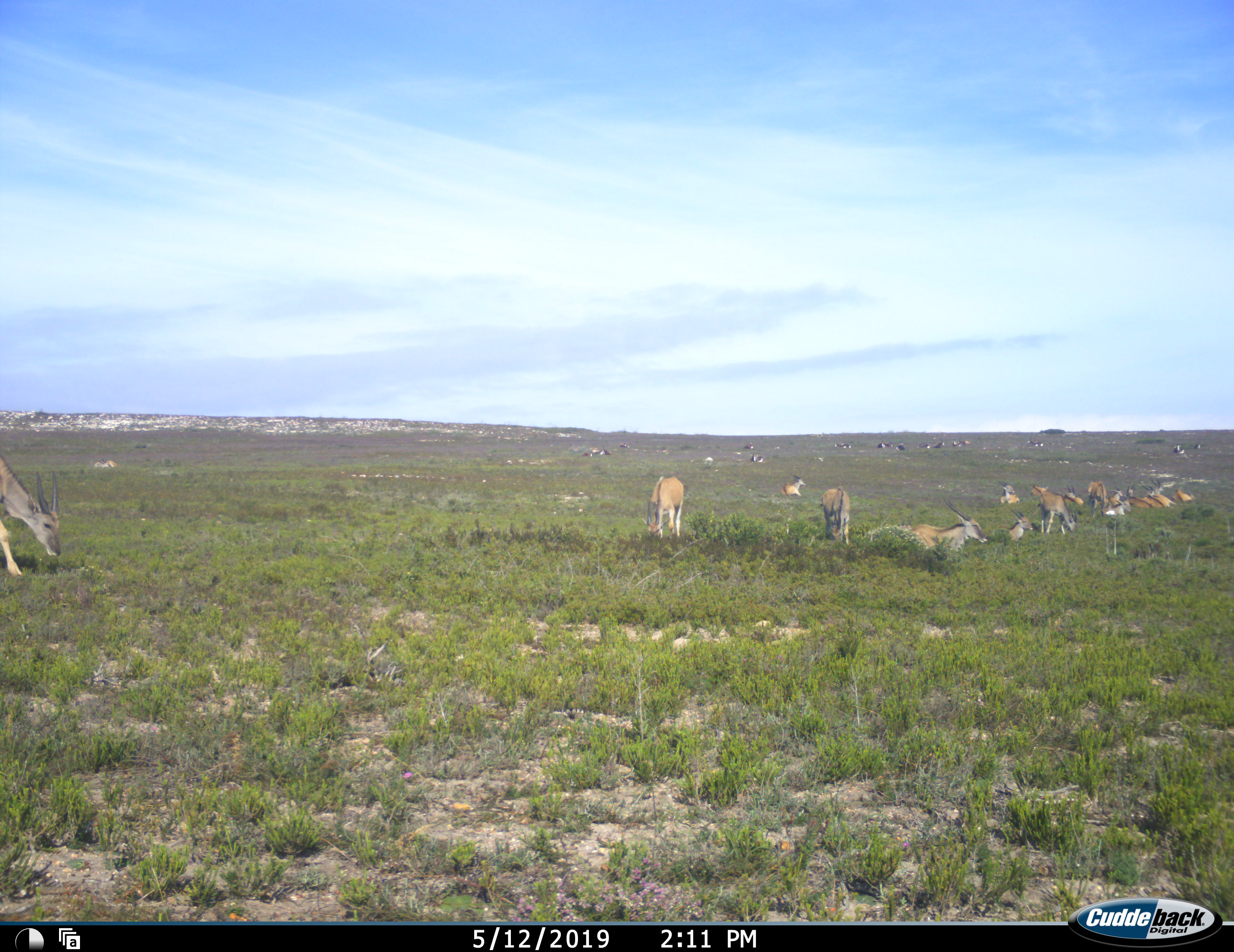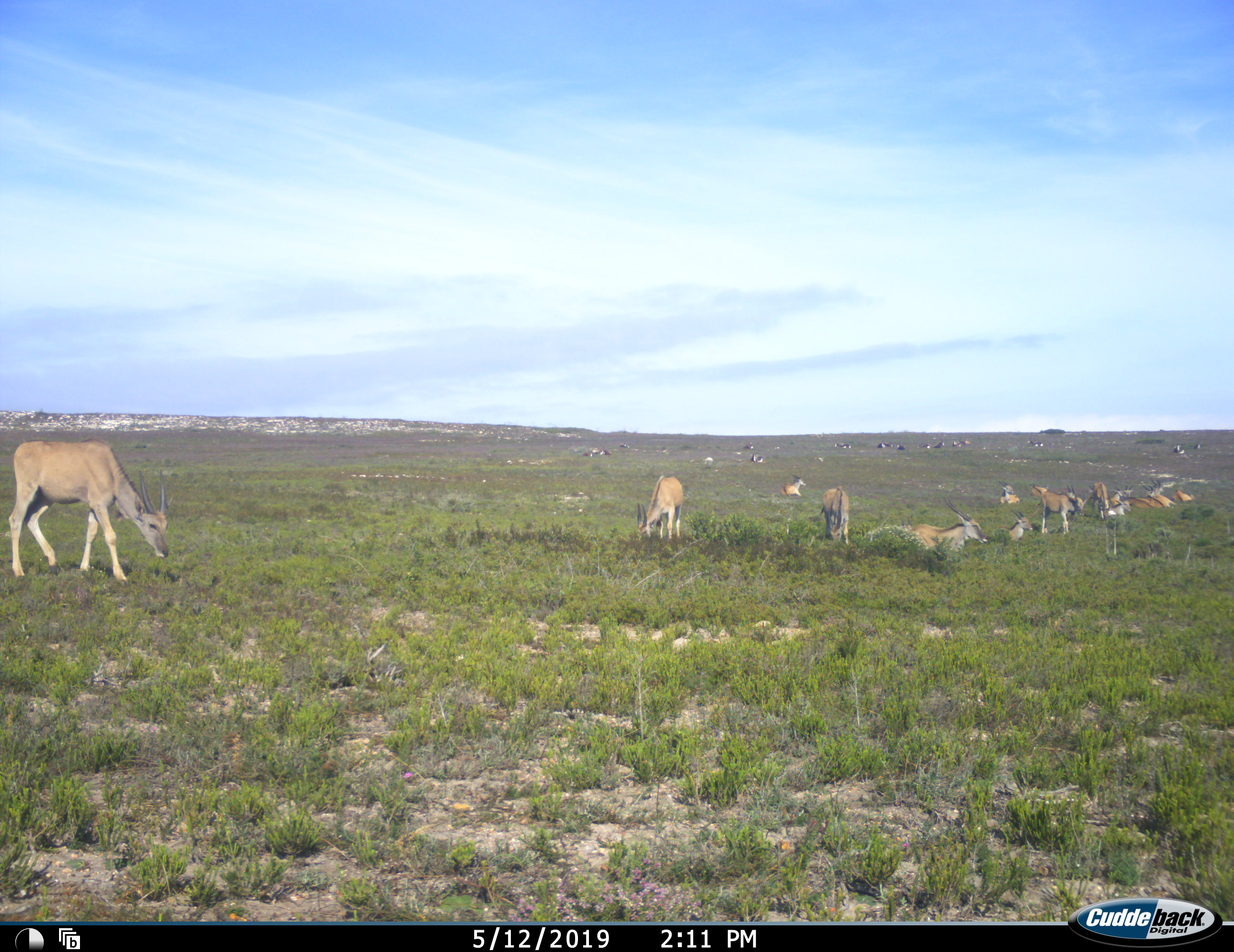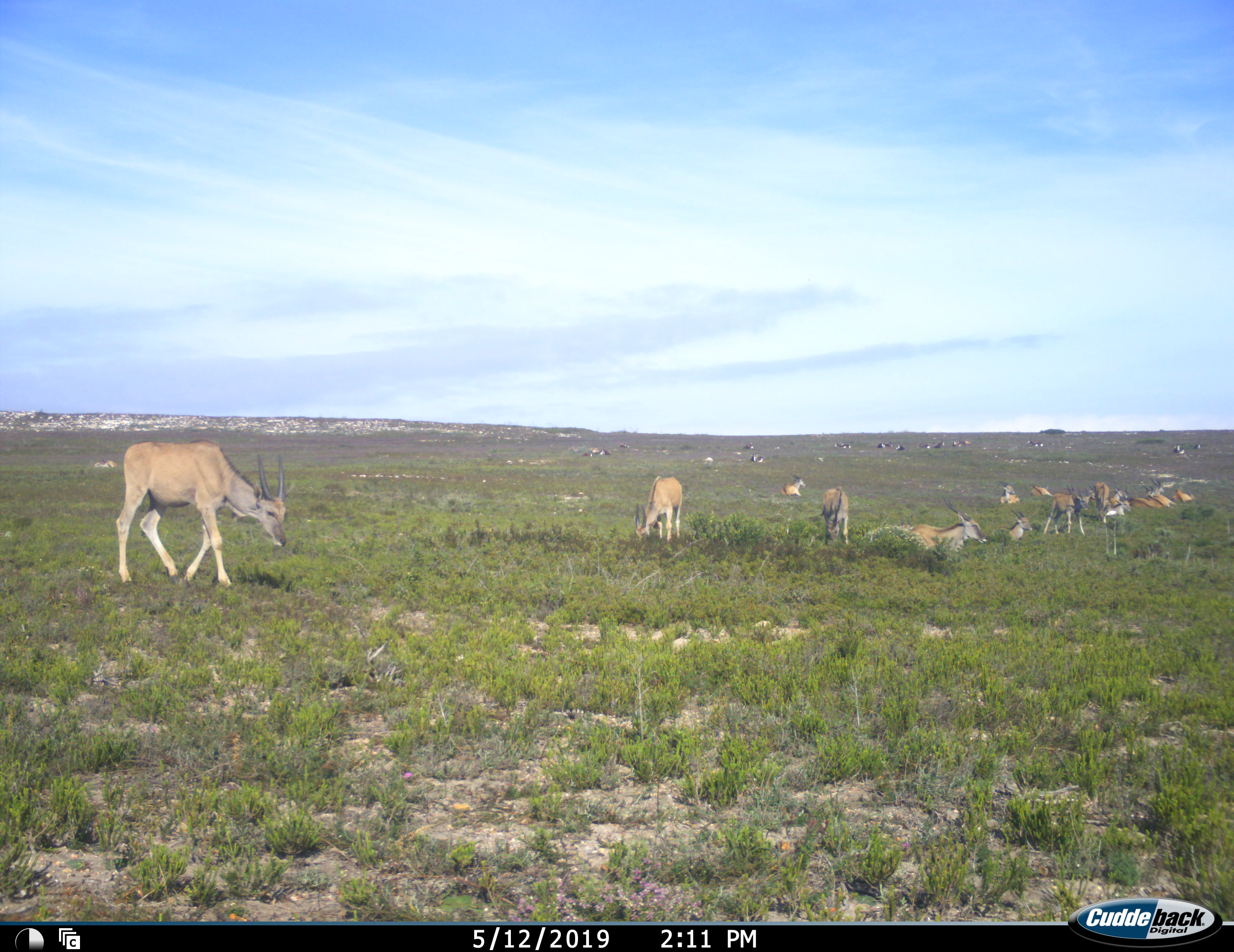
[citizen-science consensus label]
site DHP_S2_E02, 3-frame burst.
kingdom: Animalia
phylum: Chordata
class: Mammalia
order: Artiodactyla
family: Bovidae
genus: Tragelaphus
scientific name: Tragelaphus oryx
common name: eland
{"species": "eland (Tragelaphus oryx)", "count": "11-50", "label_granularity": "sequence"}